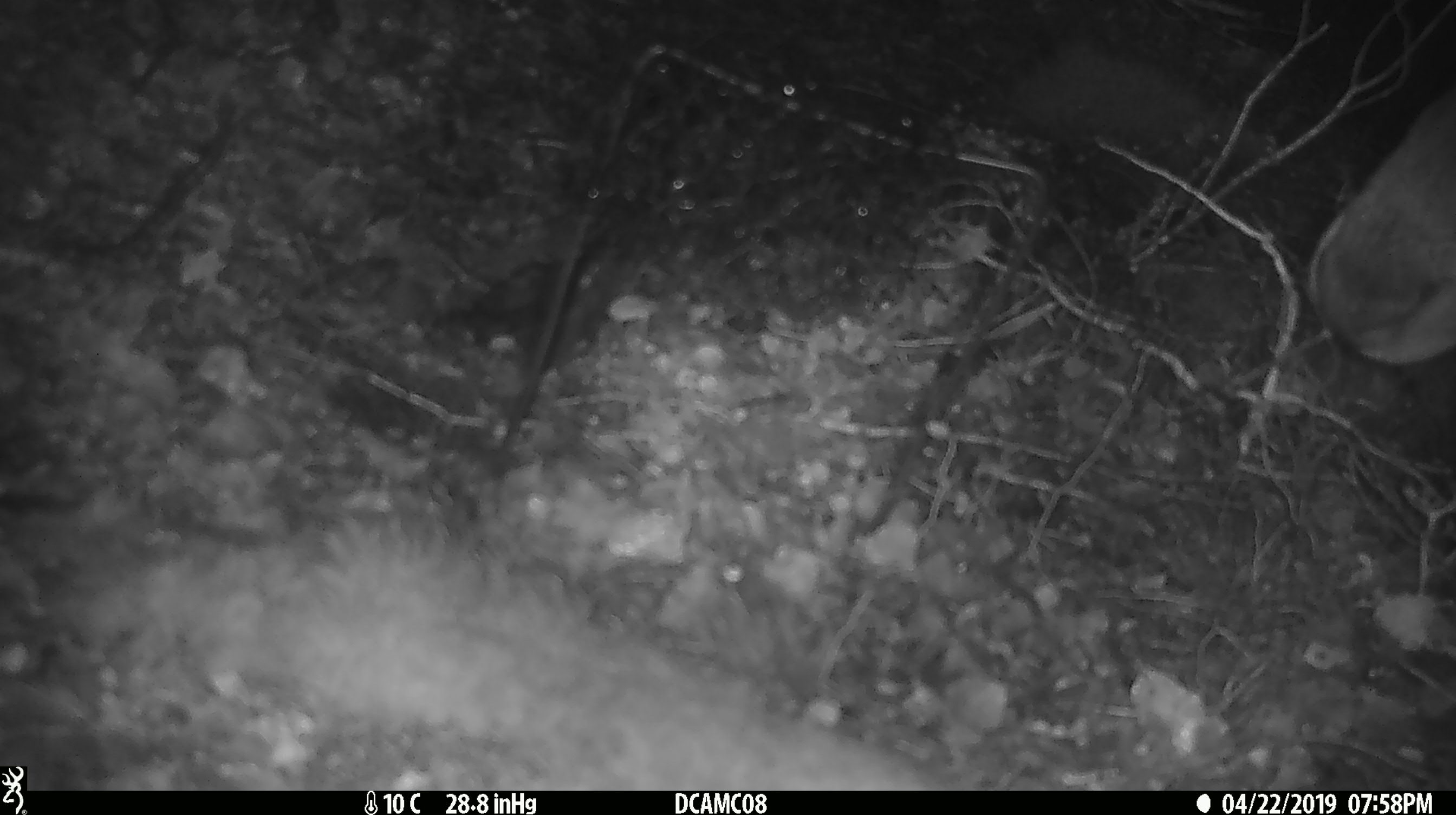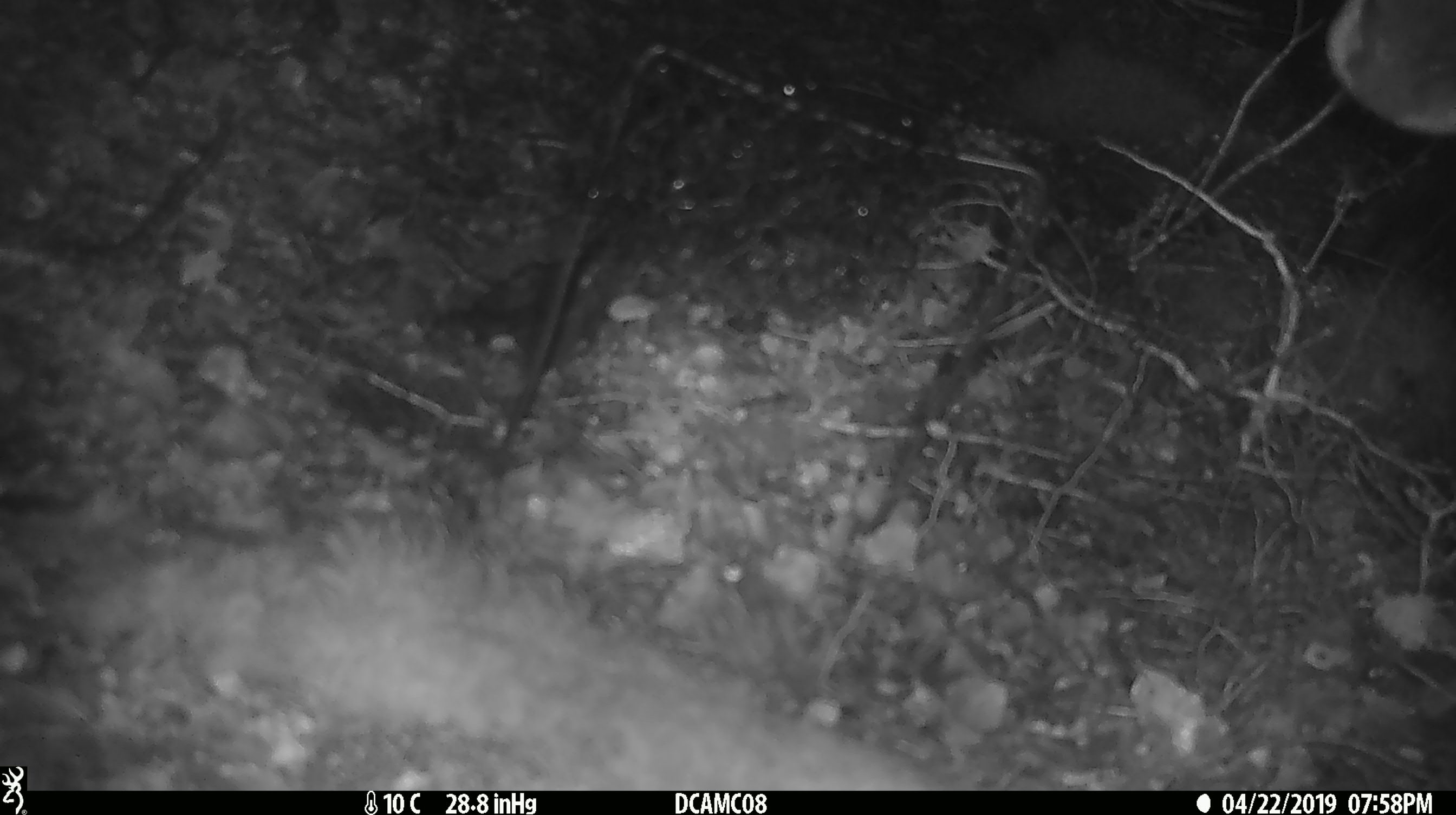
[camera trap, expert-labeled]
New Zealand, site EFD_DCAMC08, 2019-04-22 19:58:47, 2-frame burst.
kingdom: Animalia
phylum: Chordata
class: Mammalia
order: Artiodactyla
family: Cervidae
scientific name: Cervidae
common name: deer